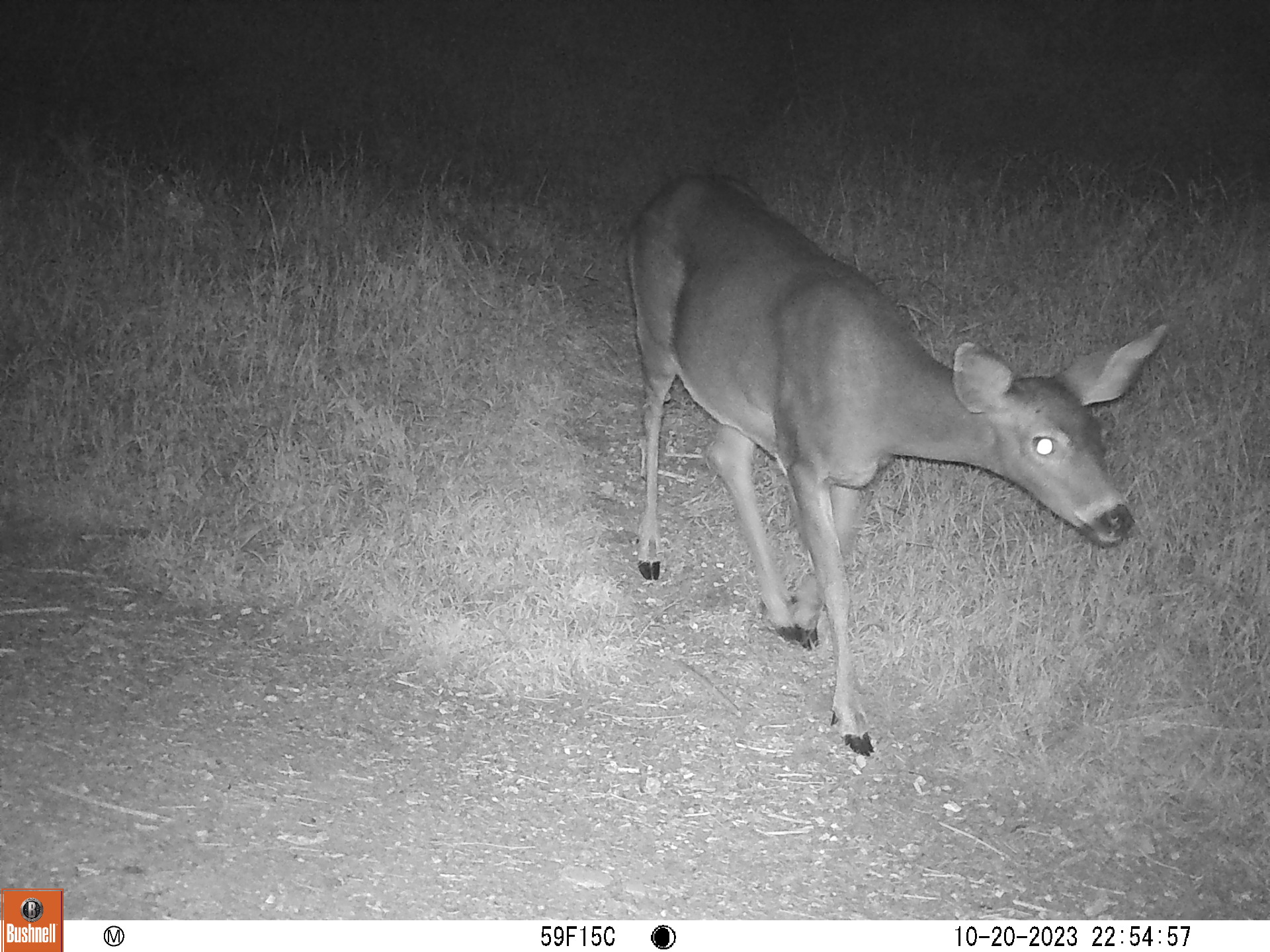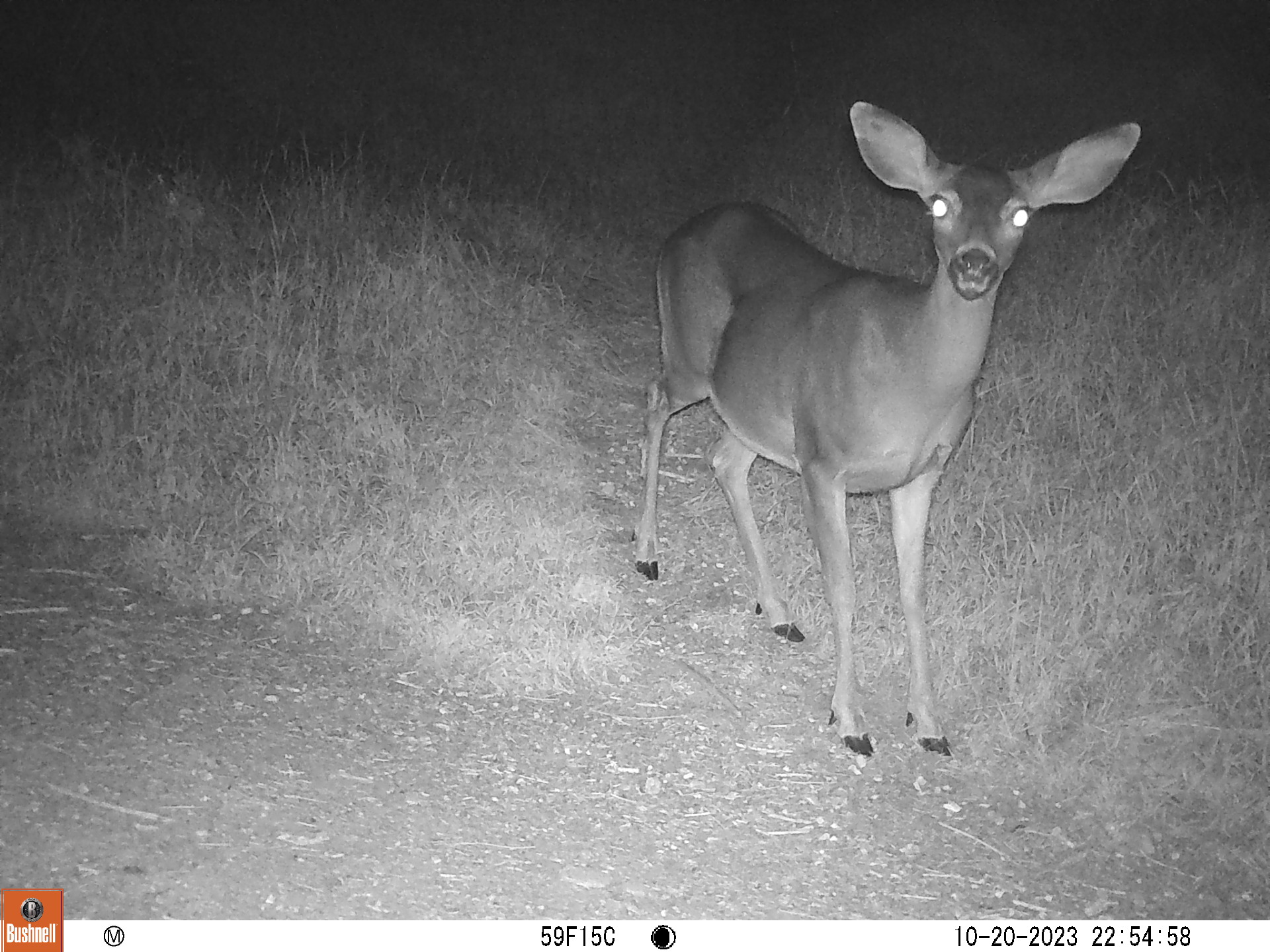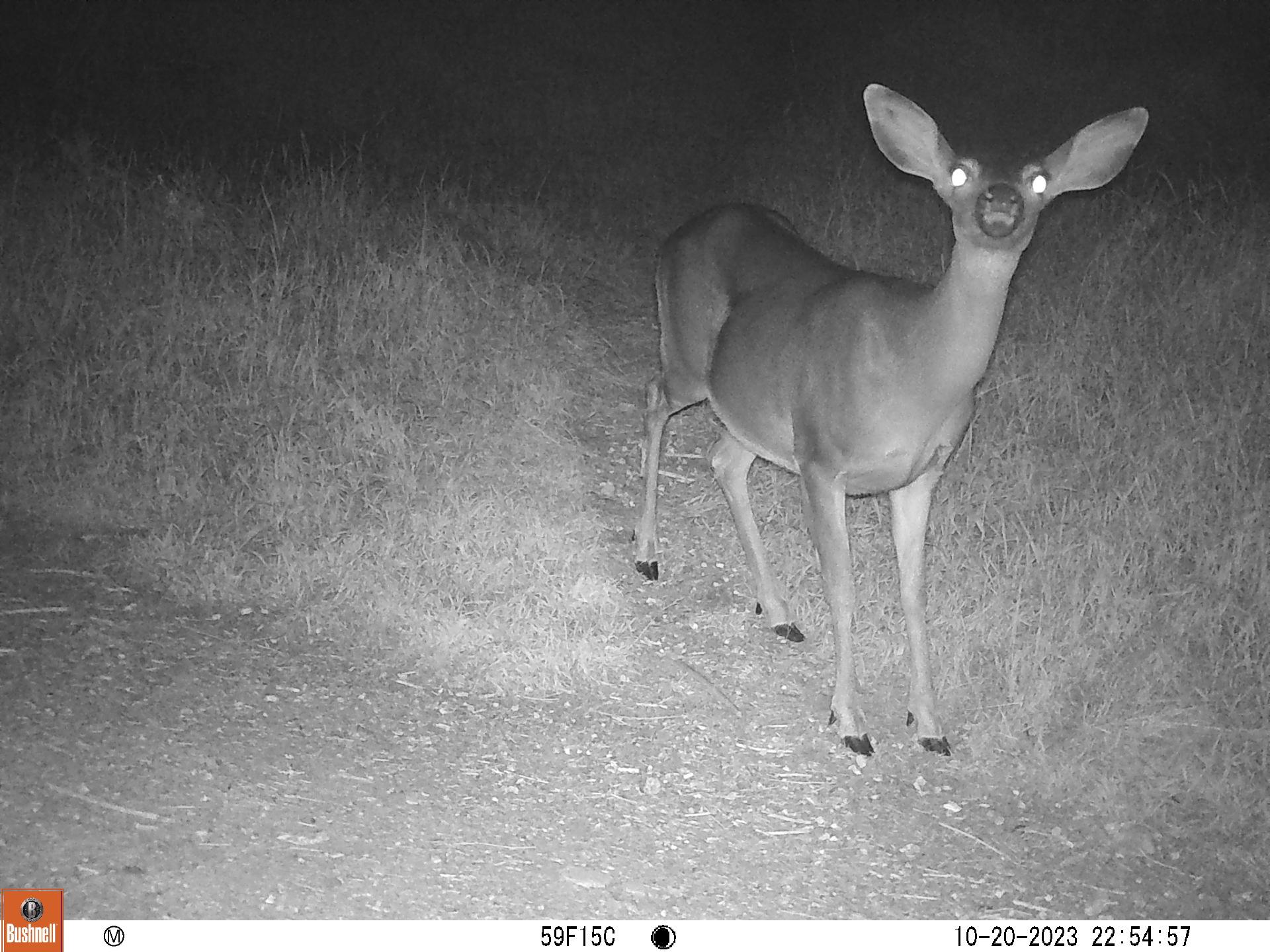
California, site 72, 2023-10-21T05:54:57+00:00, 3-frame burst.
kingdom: Animalia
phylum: Chordata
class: Mammalia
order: Artiodactyla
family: Cervidae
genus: Odocoileus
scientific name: Odocoileus hemionus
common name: mule deer